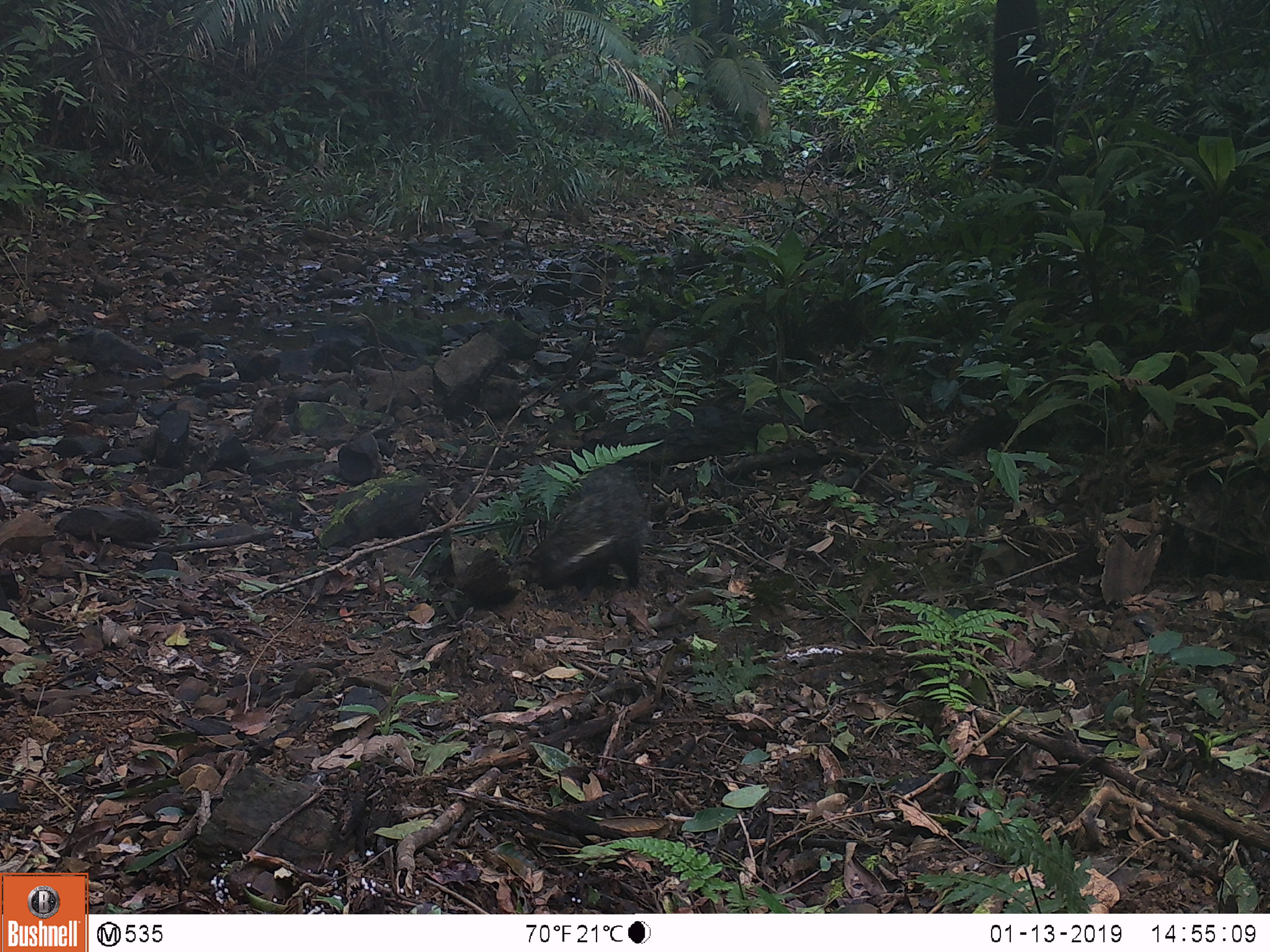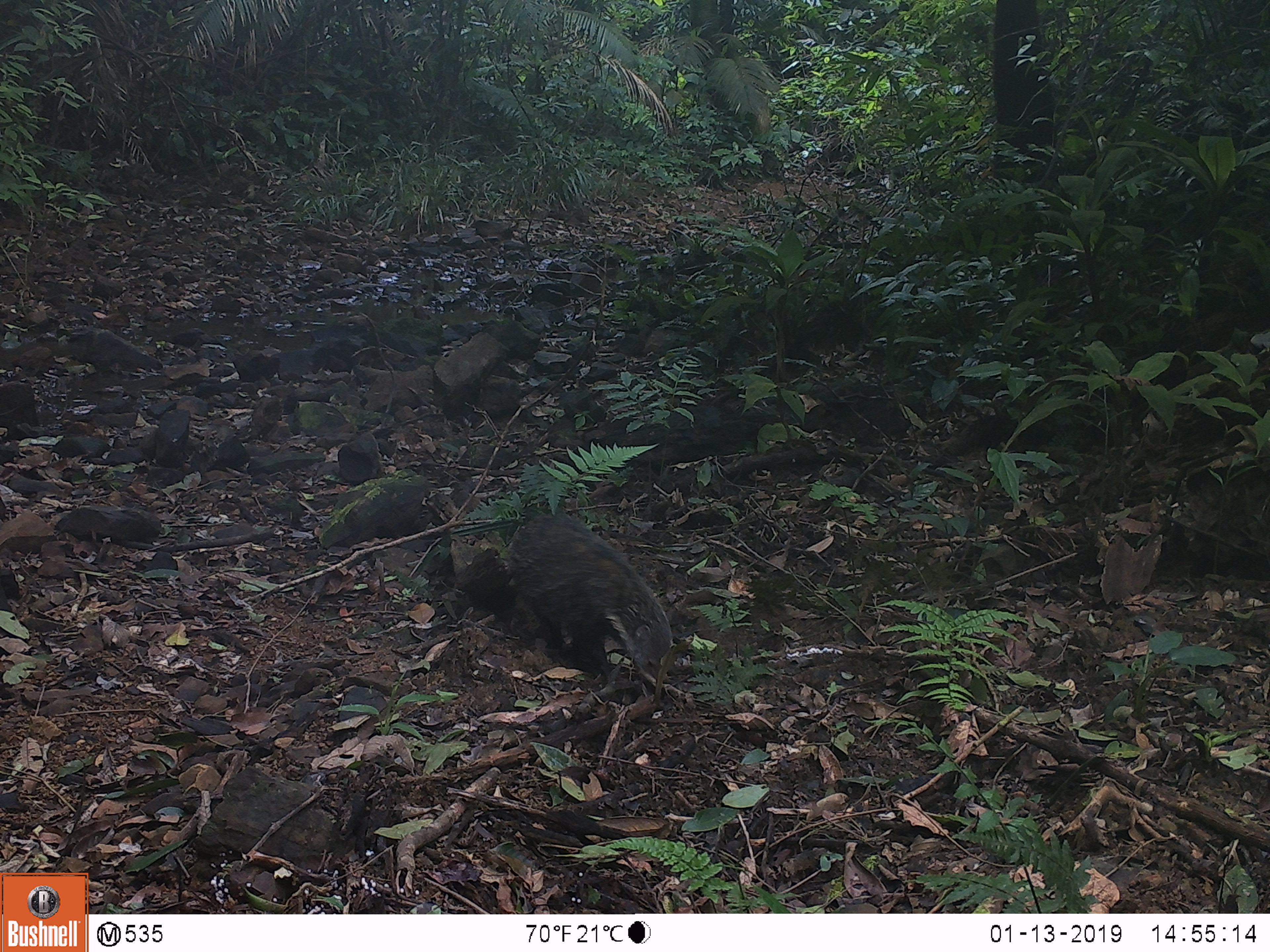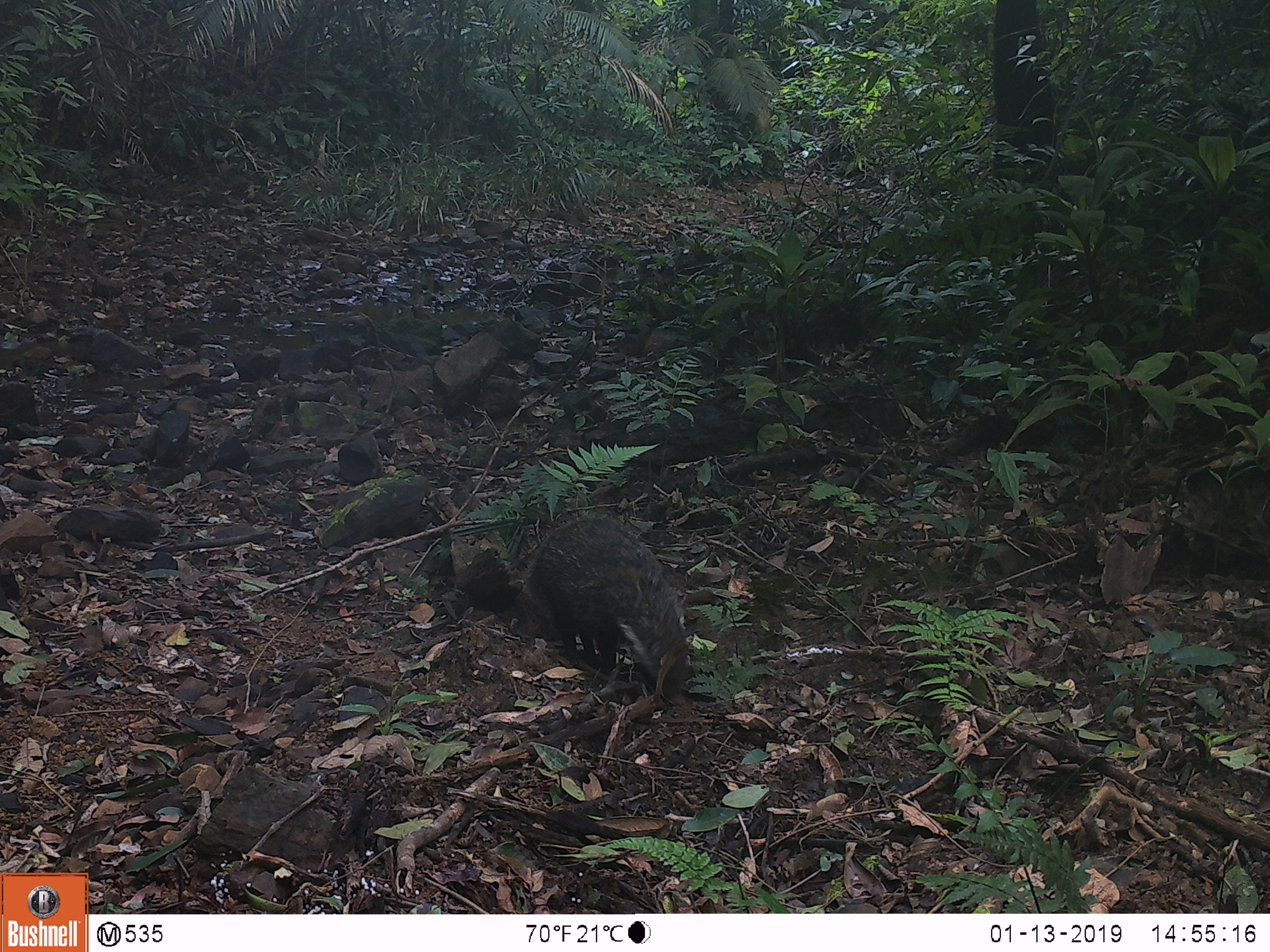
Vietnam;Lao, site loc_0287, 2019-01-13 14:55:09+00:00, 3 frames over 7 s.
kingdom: Animalia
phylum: Chordata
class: Mammalia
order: Carnivora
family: Herpestidae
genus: Urva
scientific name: Urva urva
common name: crab-eating mongoose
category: crab eating mongoose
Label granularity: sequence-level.